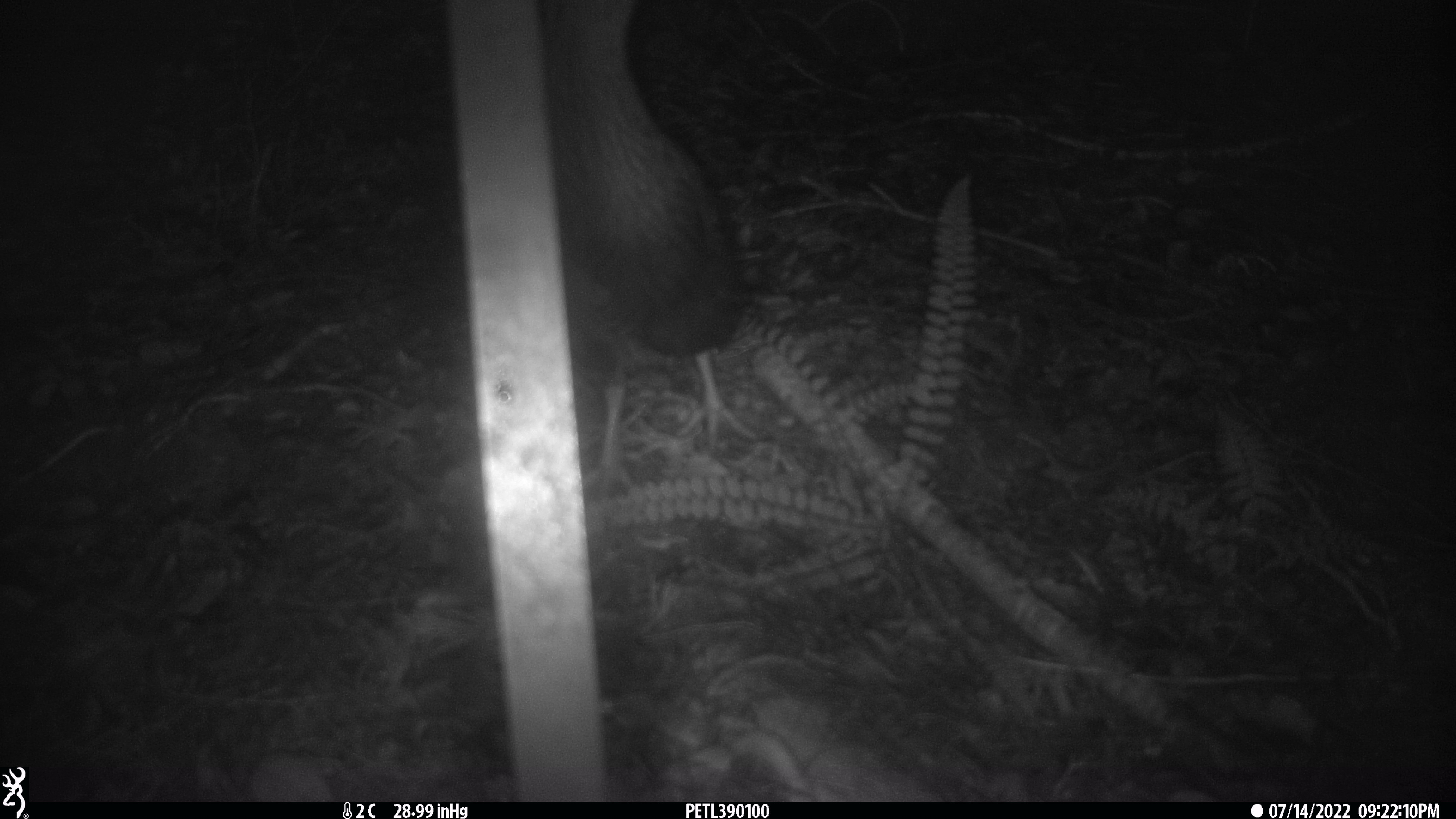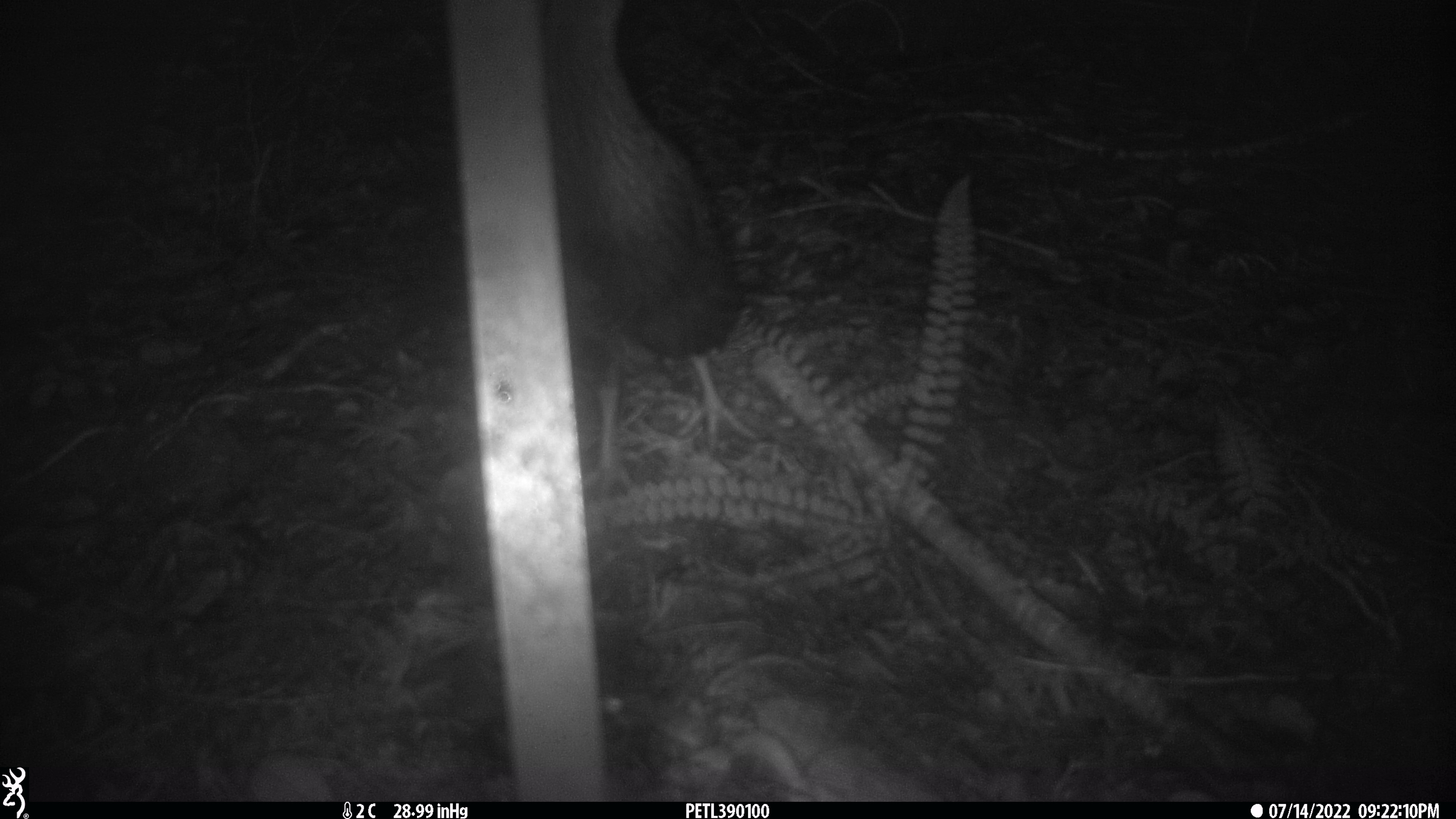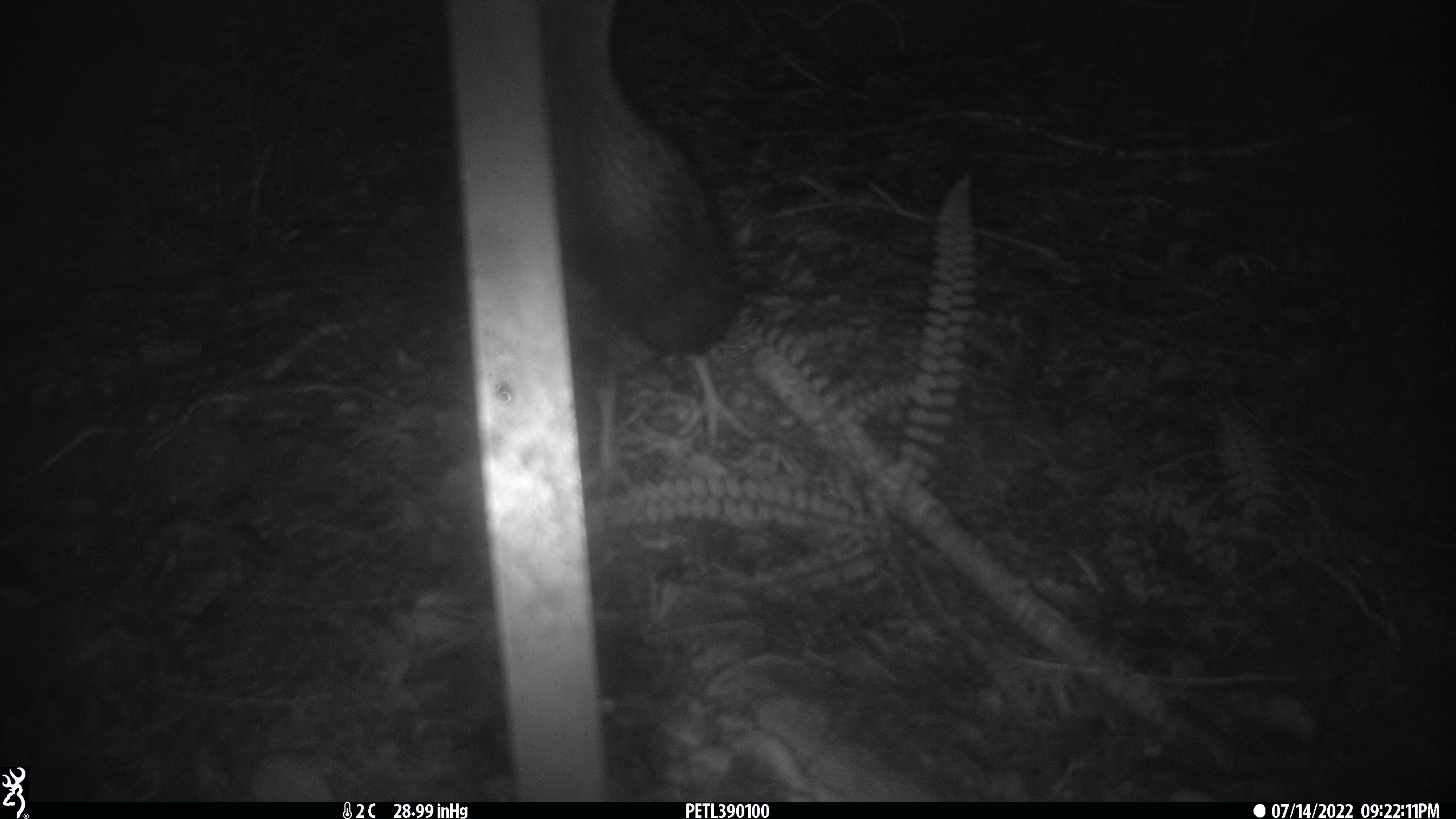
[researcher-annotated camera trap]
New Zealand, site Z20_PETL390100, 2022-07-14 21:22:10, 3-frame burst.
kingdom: Animalia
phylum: Chordata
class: Aves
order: Gruiformes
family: Rallidae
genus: Gallirallus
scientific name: Gallirallus australis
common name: weka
Weka (Gallirallus australis).